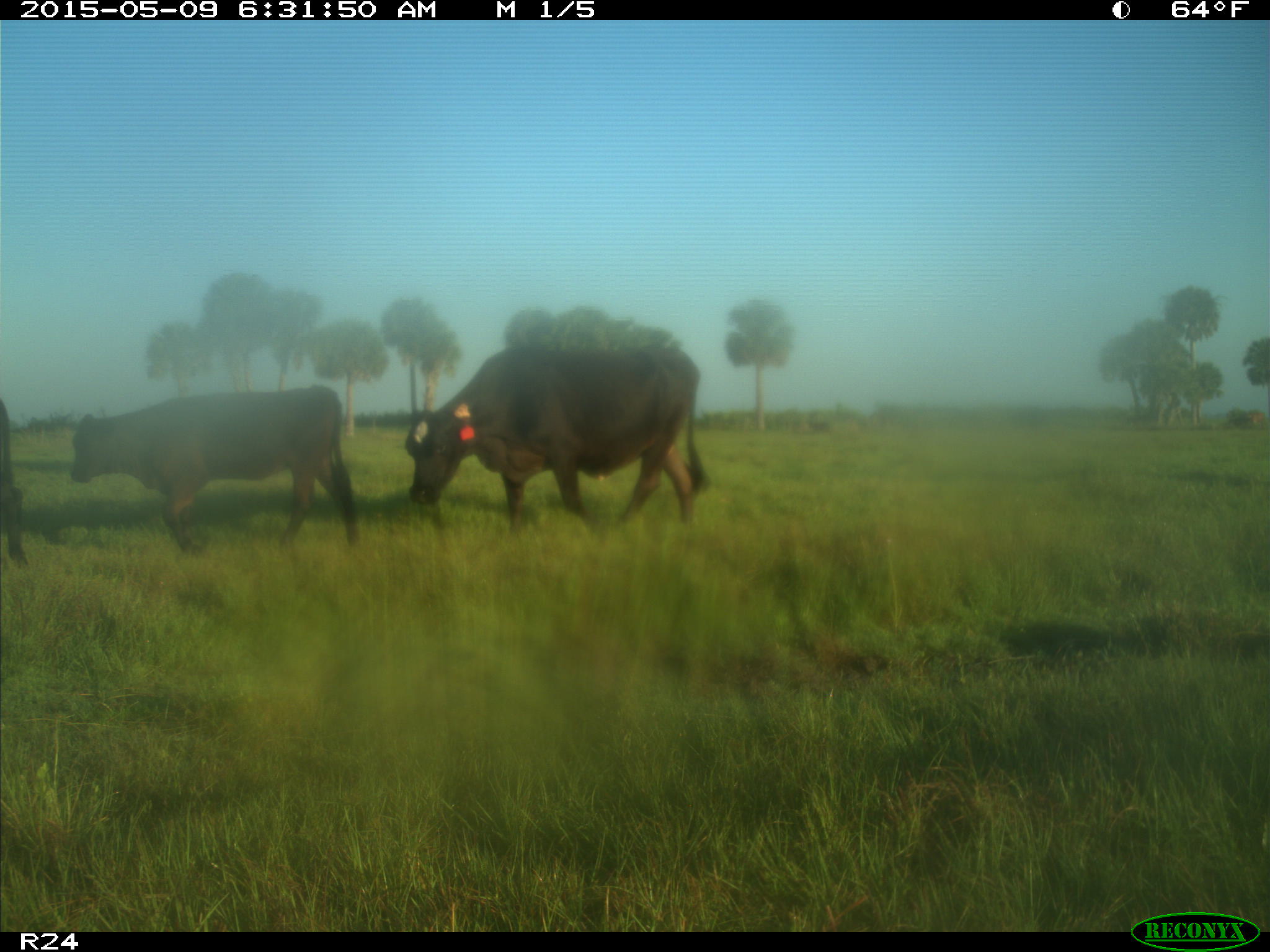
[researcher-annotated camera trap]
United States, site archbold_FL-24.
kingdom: Animalia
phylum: Chordata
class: Mammalia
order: Artiodactyla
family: Bovidae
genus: Bos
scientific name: Bos taurus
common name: domestic cow